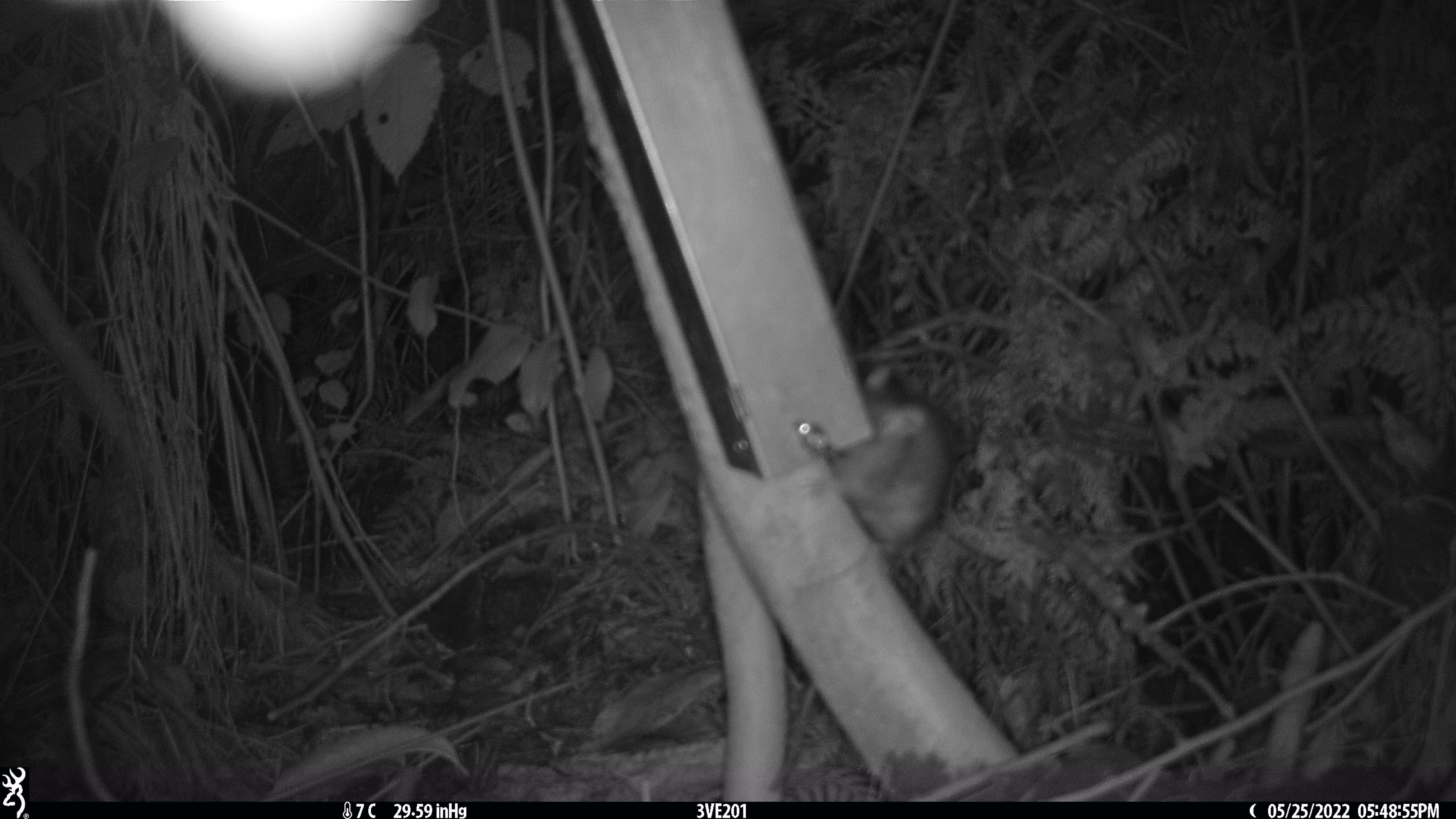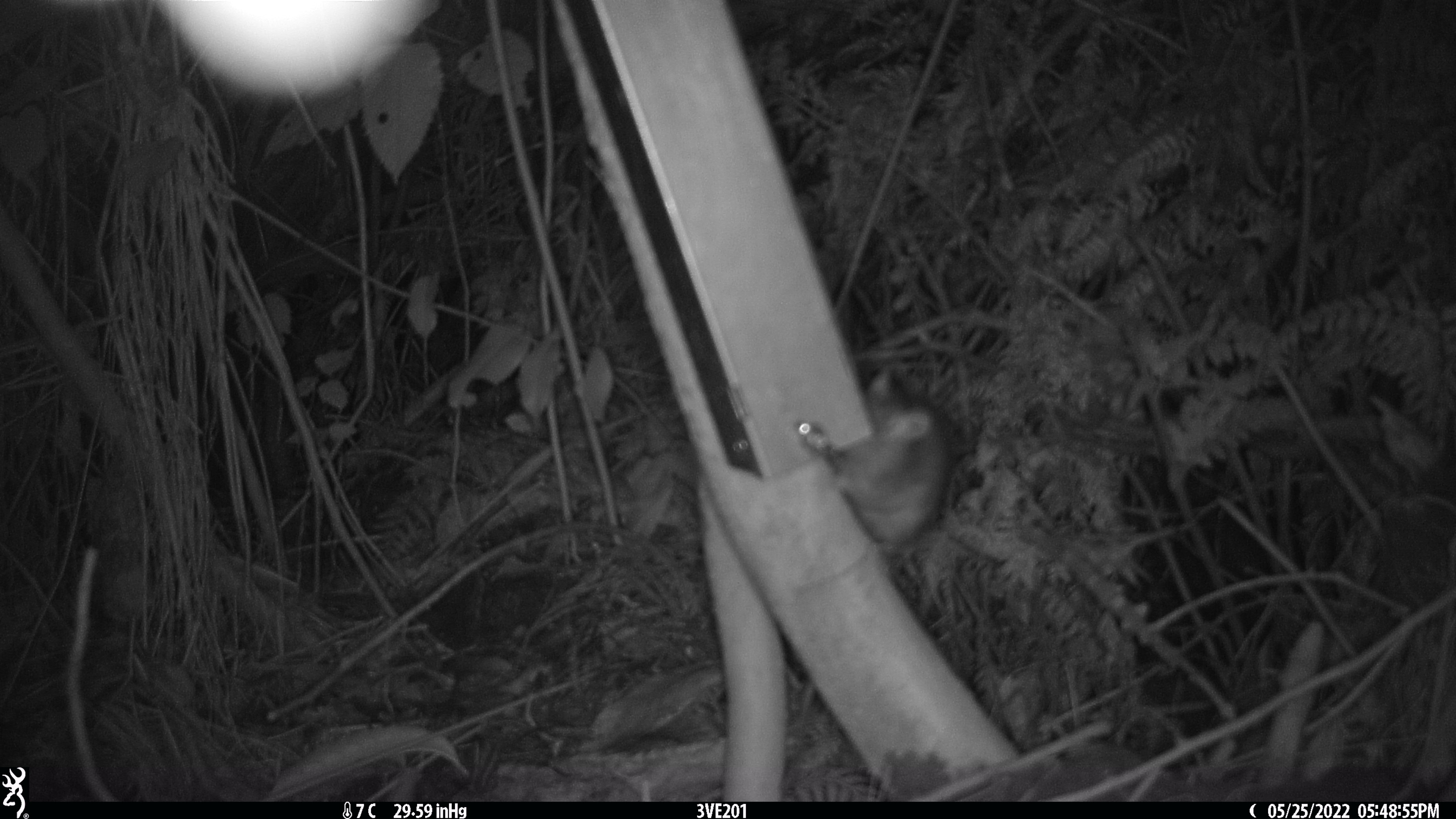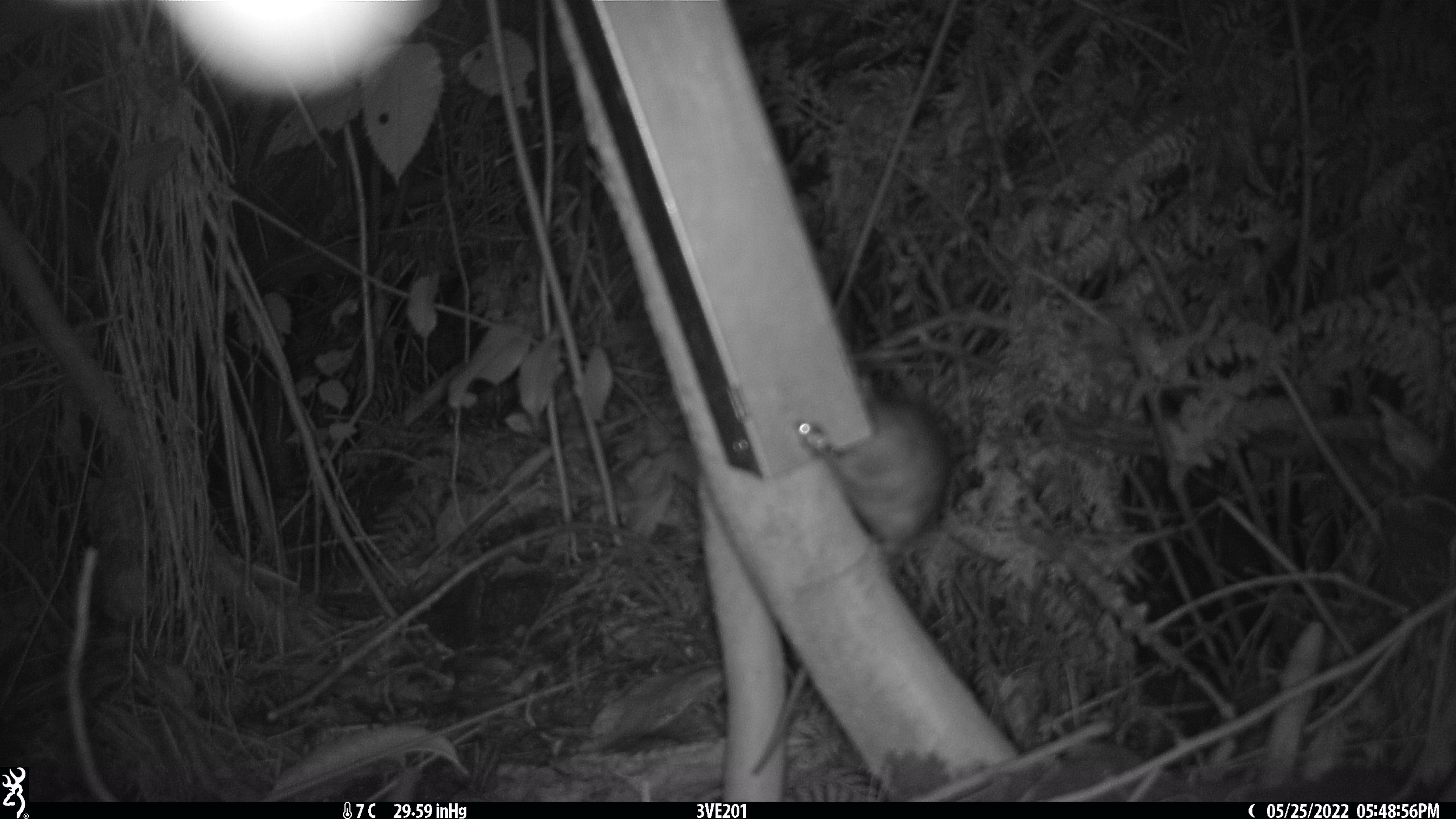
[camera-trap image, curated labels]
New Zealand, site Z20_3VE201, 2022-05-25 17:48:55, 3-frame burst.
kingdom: Animalia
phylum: Chordata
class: Mammalia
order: Rodentia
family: Muridae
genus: Rattus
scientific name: Rattus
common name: rat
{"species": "rat (Rattus)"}